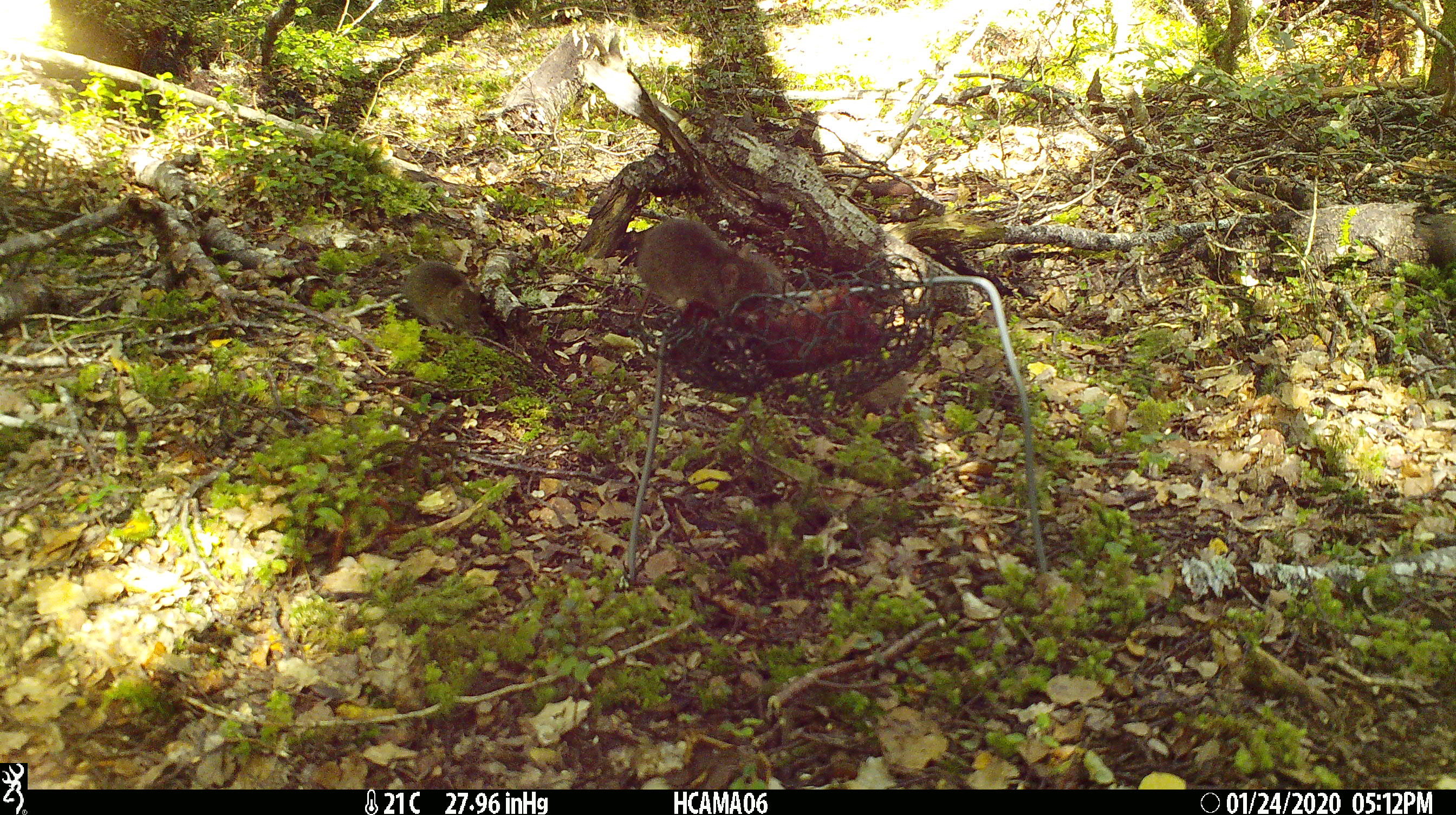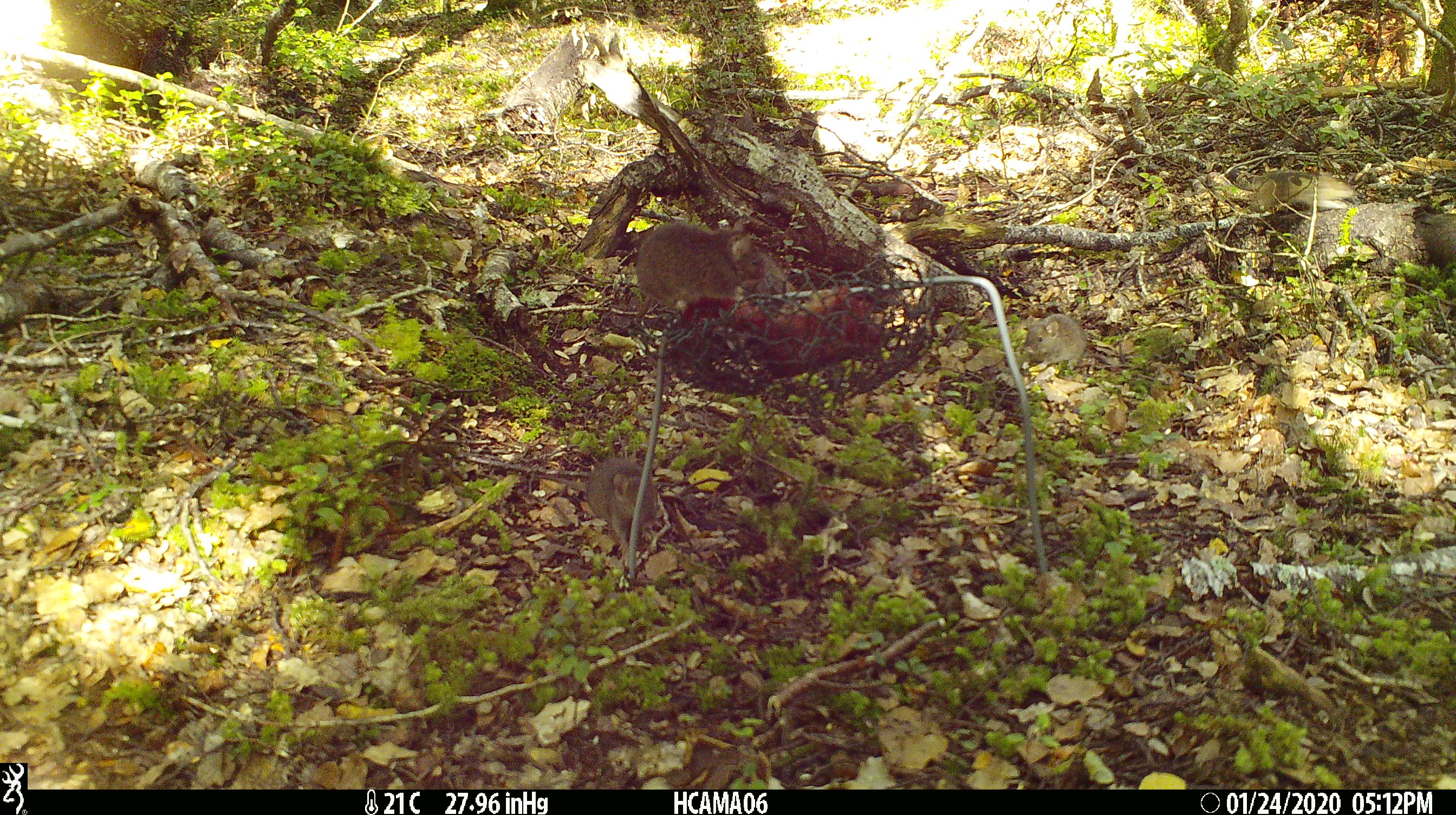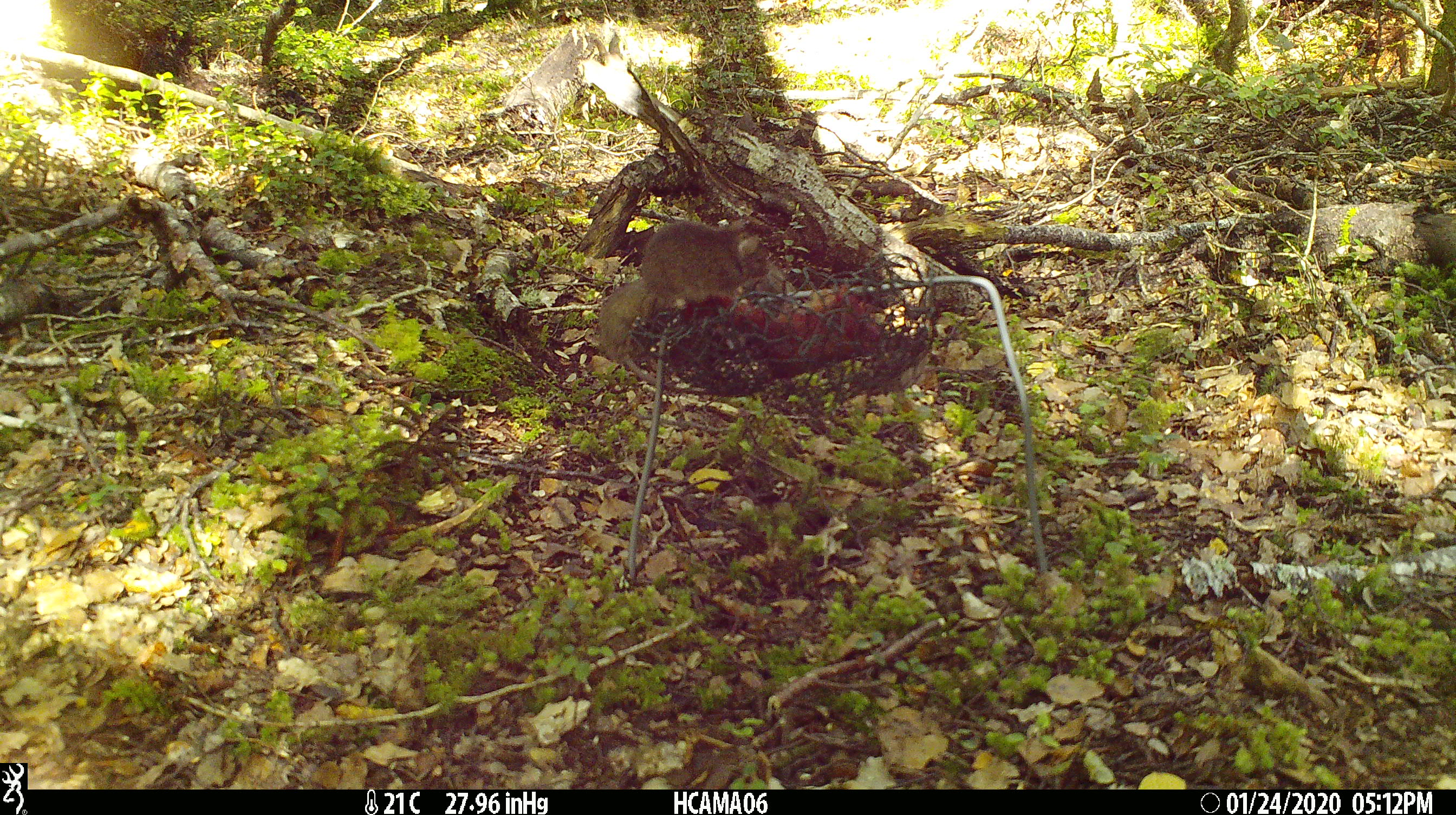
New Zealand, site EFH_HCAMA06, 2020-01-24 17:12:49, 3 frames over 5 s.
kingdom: Animalia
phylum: Chordata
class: Mammalia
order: Rodentia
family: Muridae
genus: Mus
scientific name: Mus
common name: mouse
Mouse (Mus).